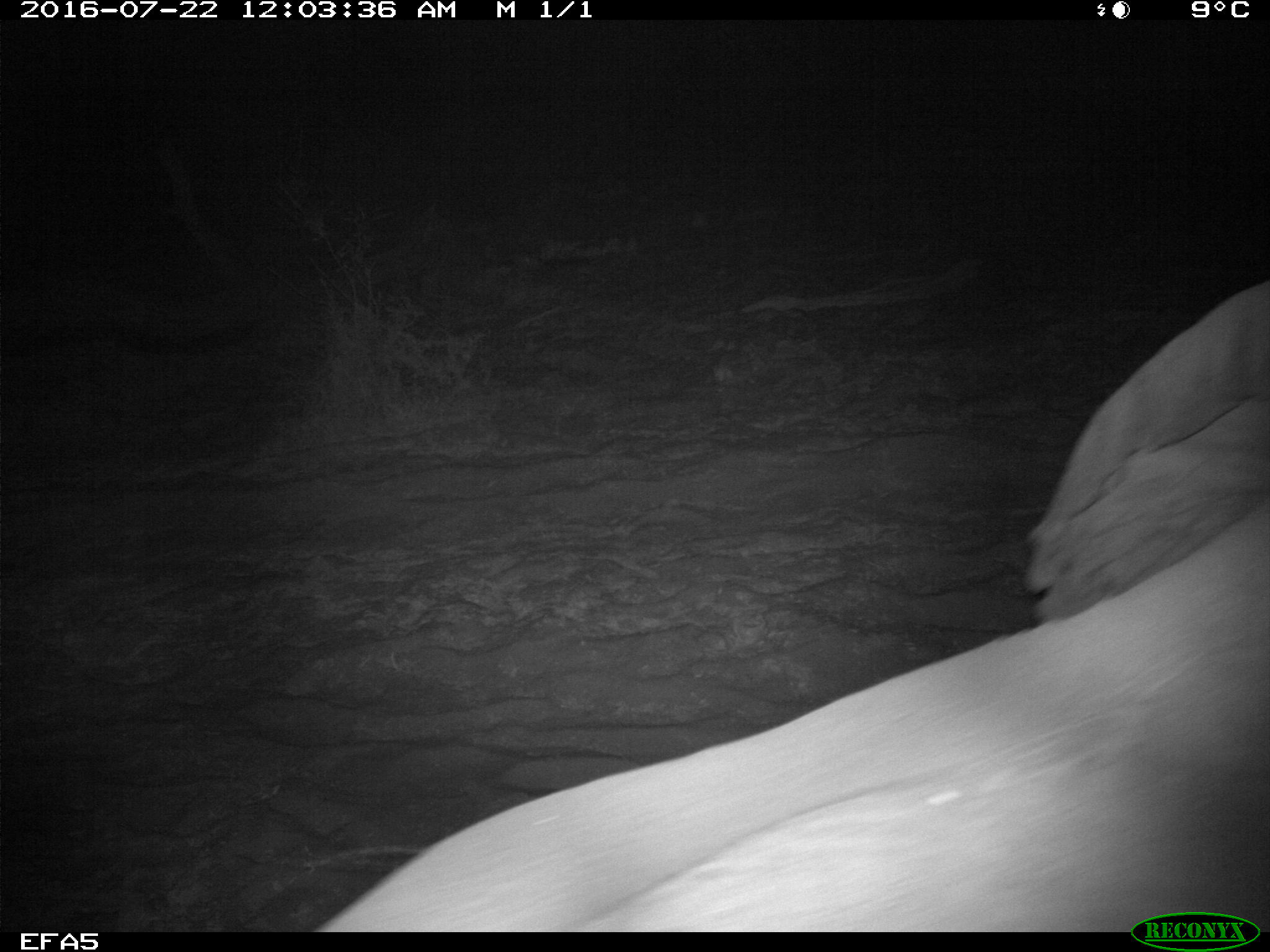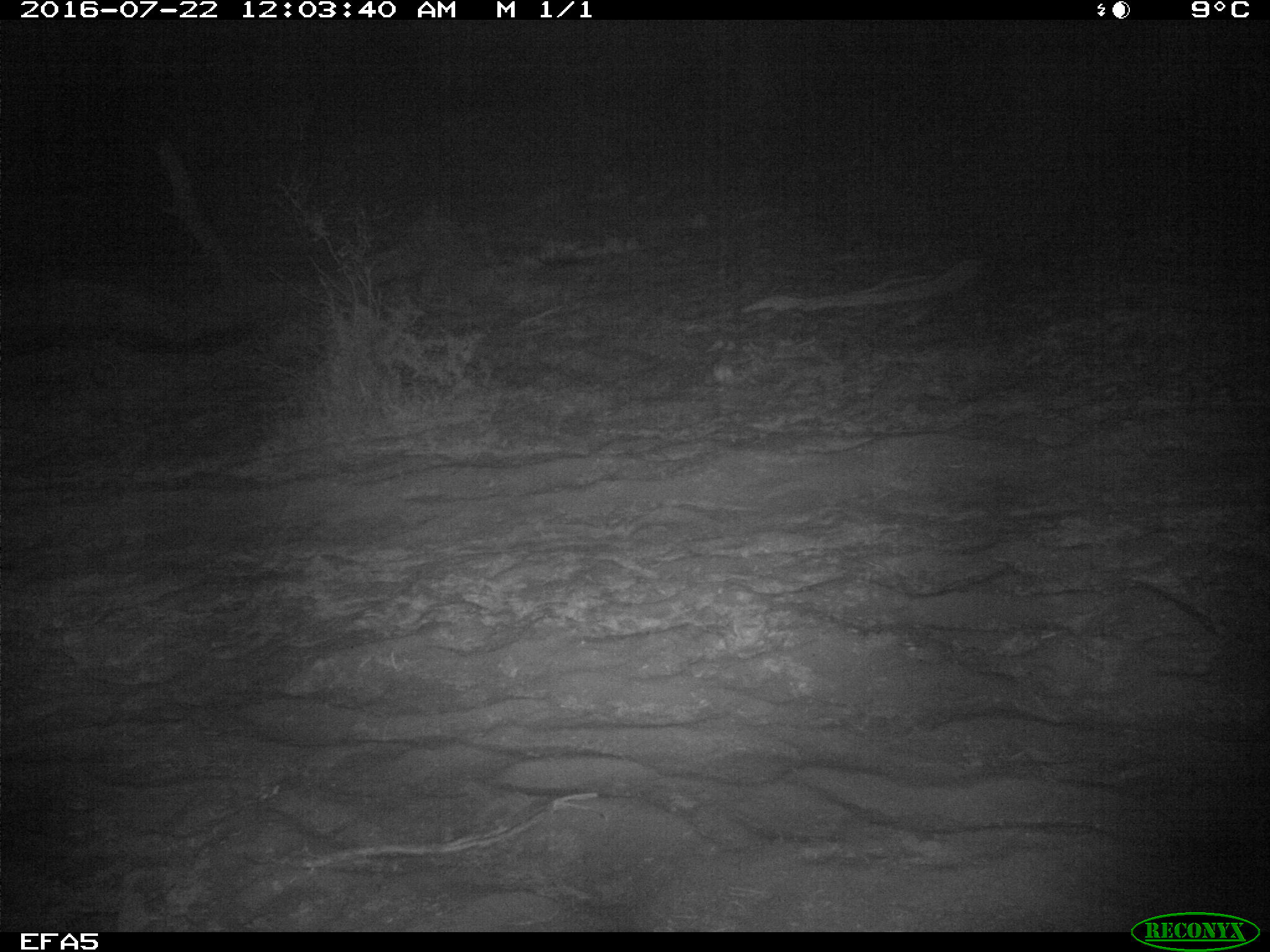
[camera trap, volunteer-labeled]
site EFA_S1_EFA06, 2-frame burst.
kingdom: Animalia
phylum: Chordata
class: Mammalia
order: Proboscidea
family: Elephantidae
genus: Loxodonta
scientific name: Loxodonta africana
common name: african bush elephant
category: elephant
Elephant (african bush elephant) (Loxodonta africana), count 1. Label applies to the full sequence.